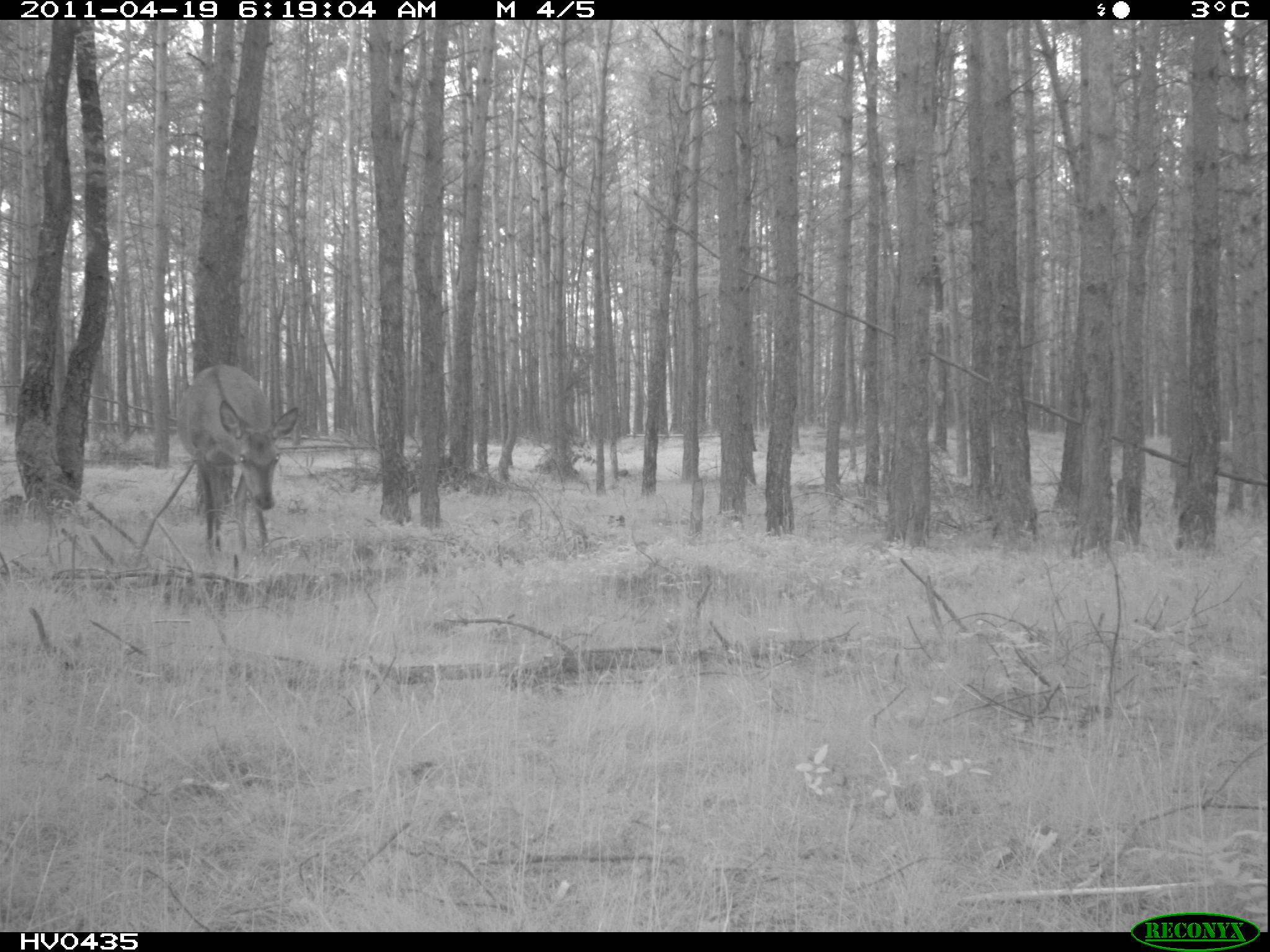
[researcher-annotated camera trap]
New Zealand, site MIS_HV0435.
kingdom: Animalia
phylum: Chordata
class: Mammalia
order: Artiodactyla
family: Cervidae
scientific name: Cervidae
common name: deer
Deer (Cervidae).